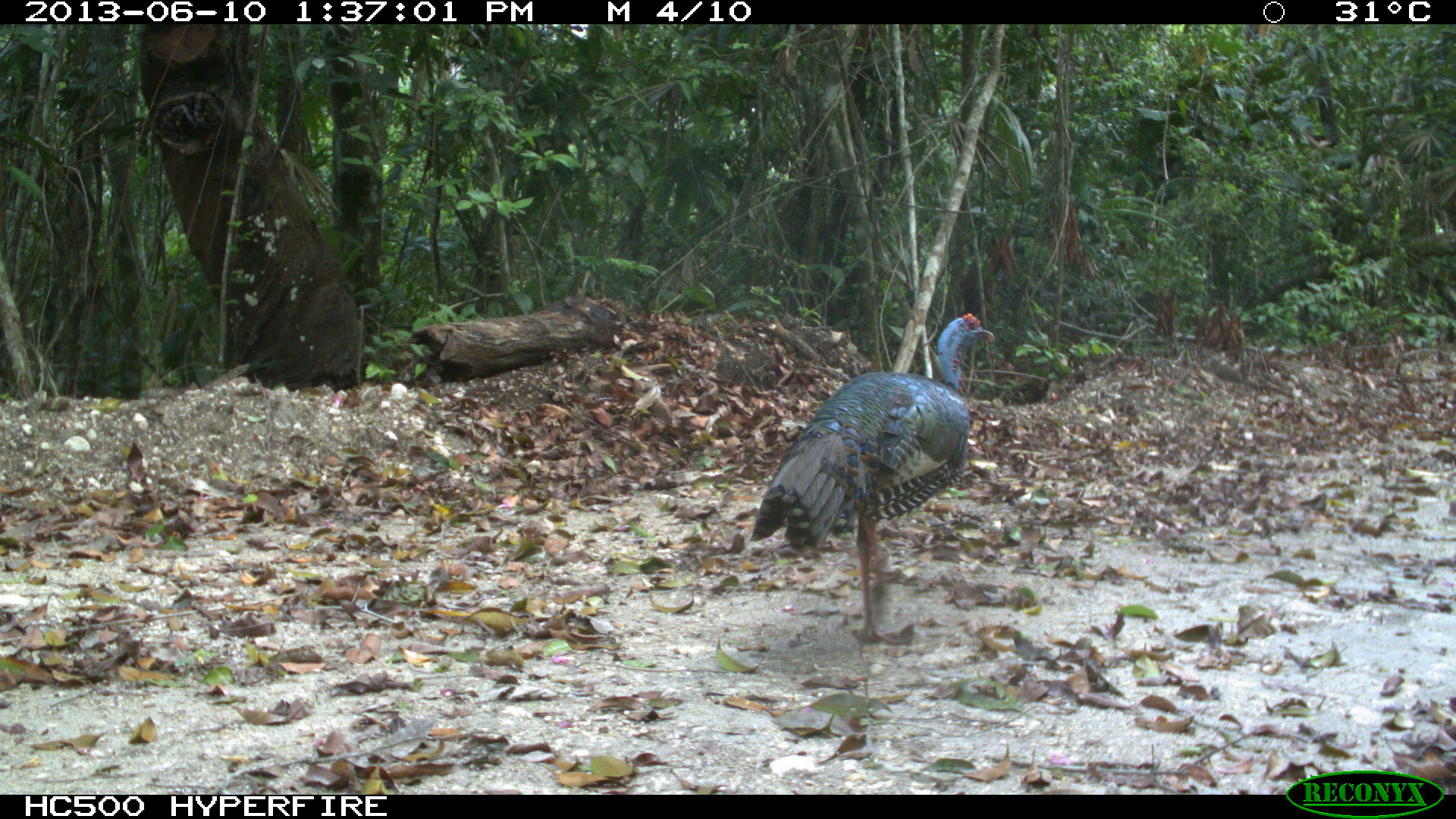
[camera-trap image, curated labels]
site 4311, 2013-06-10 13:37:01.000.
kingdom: Animalia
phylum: Chordata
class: Aves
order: Galliformes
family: Phasianidae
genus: Meleagris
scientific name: Meleagris ocellata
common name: ocellated turkey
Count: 1.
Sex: male.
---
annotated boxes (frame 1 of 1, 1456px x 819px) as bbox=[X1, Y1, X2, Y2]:
meleagris ocellata: bbox=[748, 313, 994, 644]